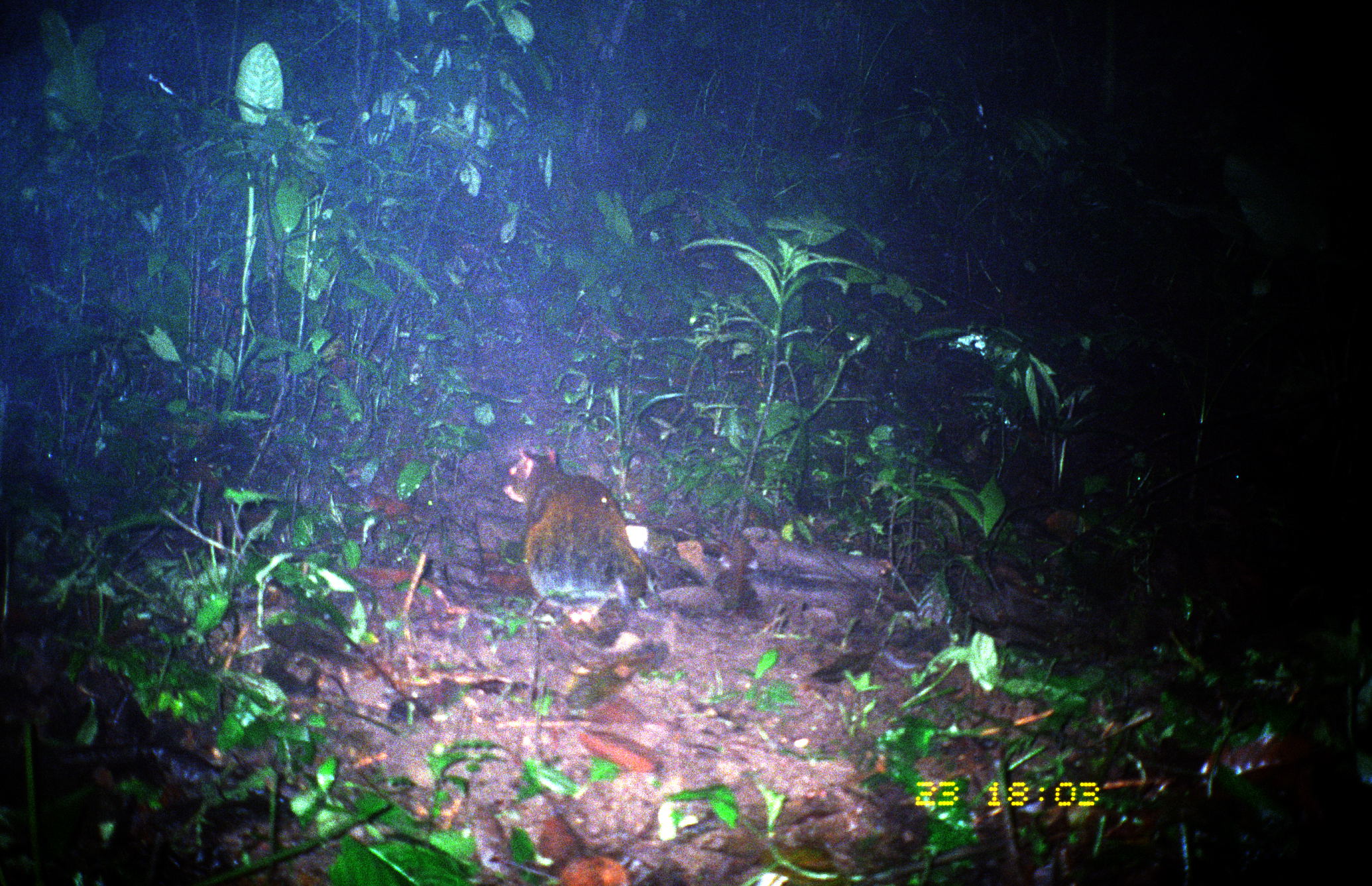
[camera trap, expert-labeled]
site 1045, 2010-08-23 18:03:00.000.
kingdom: Animalia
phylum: Chordata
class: Mammalia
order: Rodentia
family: Dasyproctidae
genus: Dasyprocta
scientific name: Dasyprocta punctata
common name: central american agouti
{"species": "Dasyprocta punctata (central american agouti)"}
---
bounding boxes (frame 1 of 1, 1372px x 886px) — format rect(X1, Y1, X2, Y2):
dasyprocta punctata: rect(501, 445, 647, 622)